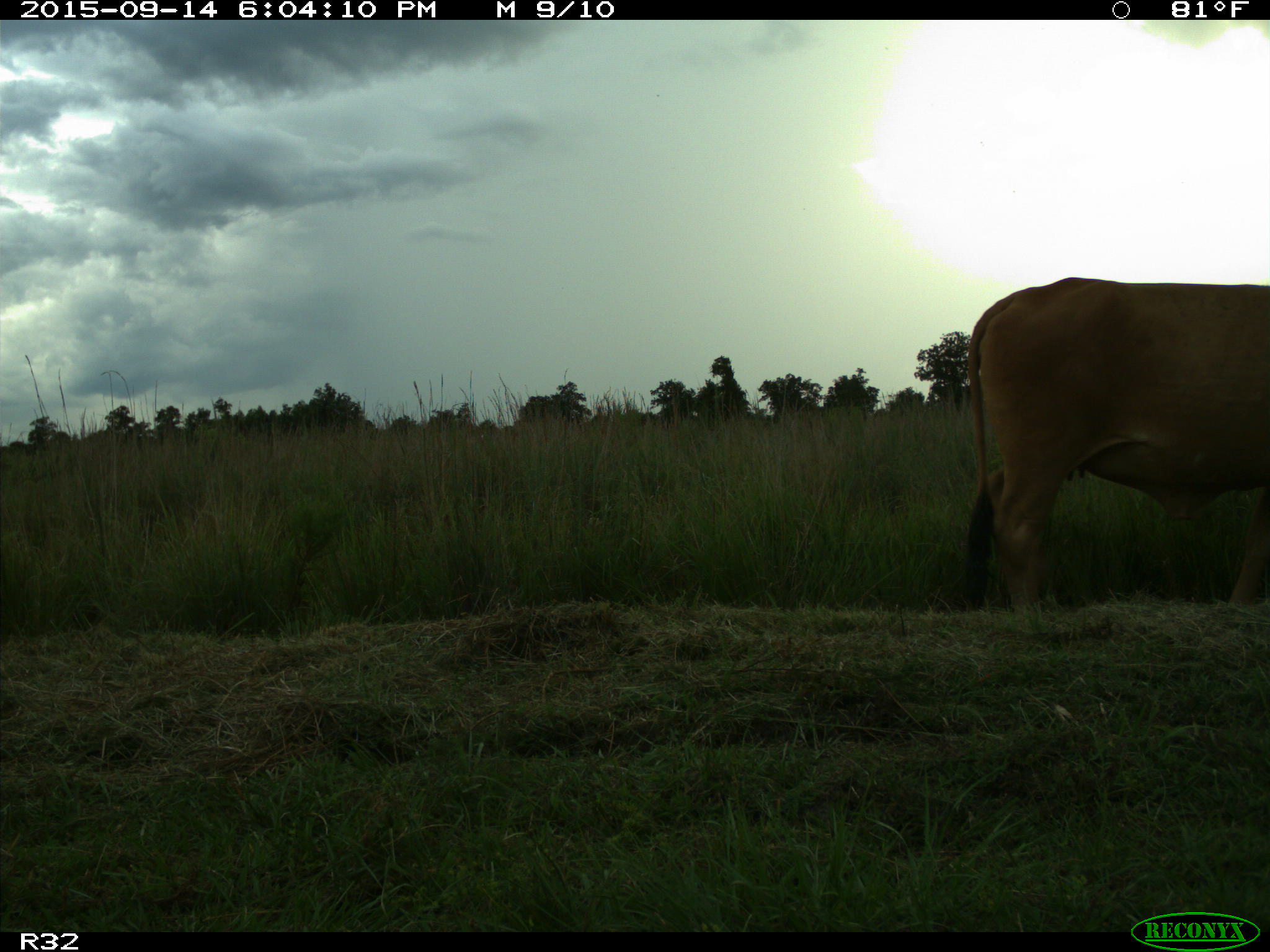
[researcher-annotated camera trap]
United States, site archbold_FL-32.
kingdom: Animalia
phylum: Chordata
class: Mammalia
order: Artiodactyla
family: Bovidae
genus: Bos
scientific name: Bos taurus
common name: domestic cow